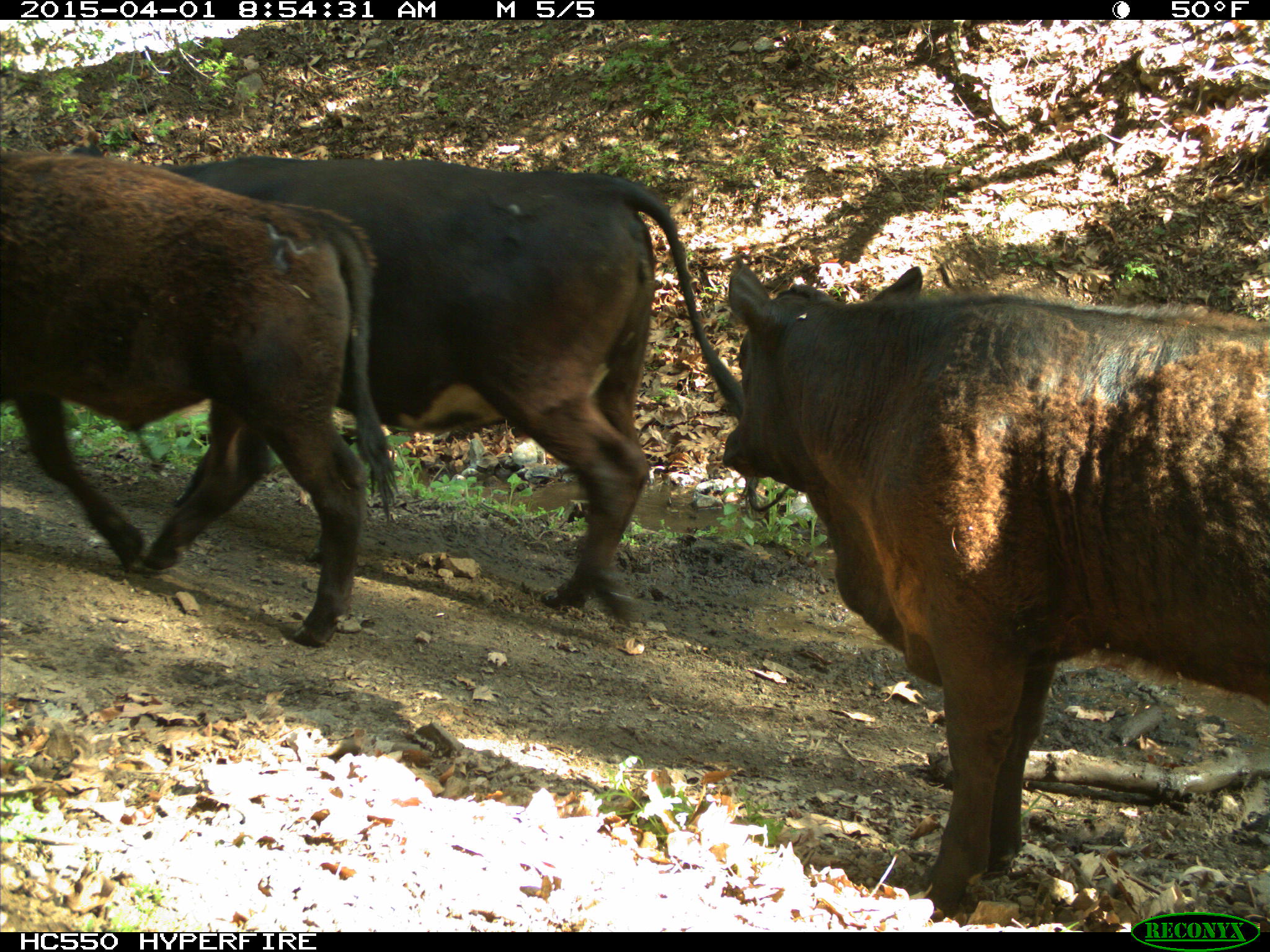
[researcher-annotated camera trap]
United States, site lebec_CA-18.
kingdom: Animalia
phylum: Chordata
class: Mammalia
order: Artiodactyla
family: Bovidae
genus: Bos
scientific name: Bos taurus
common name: domestic cow